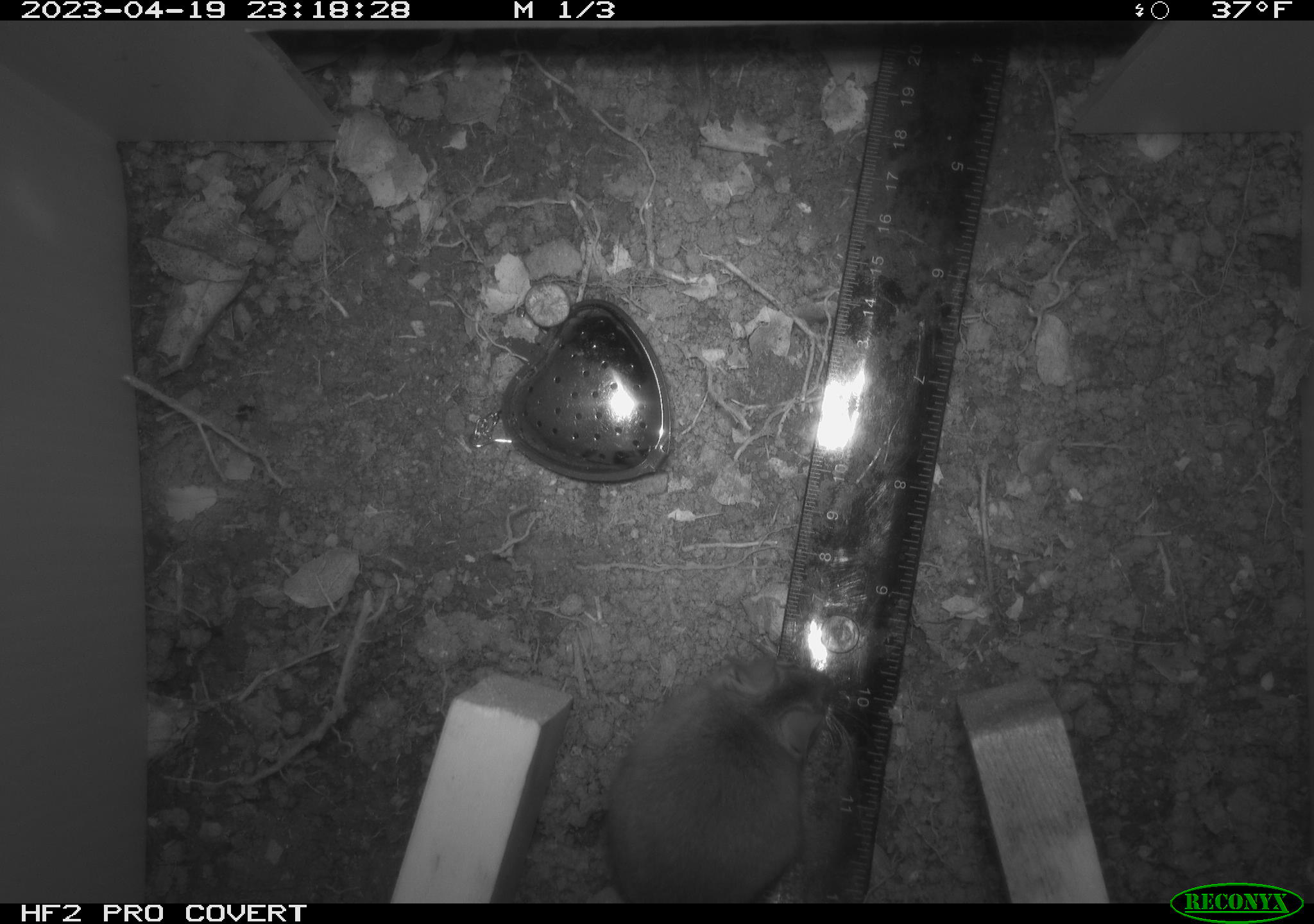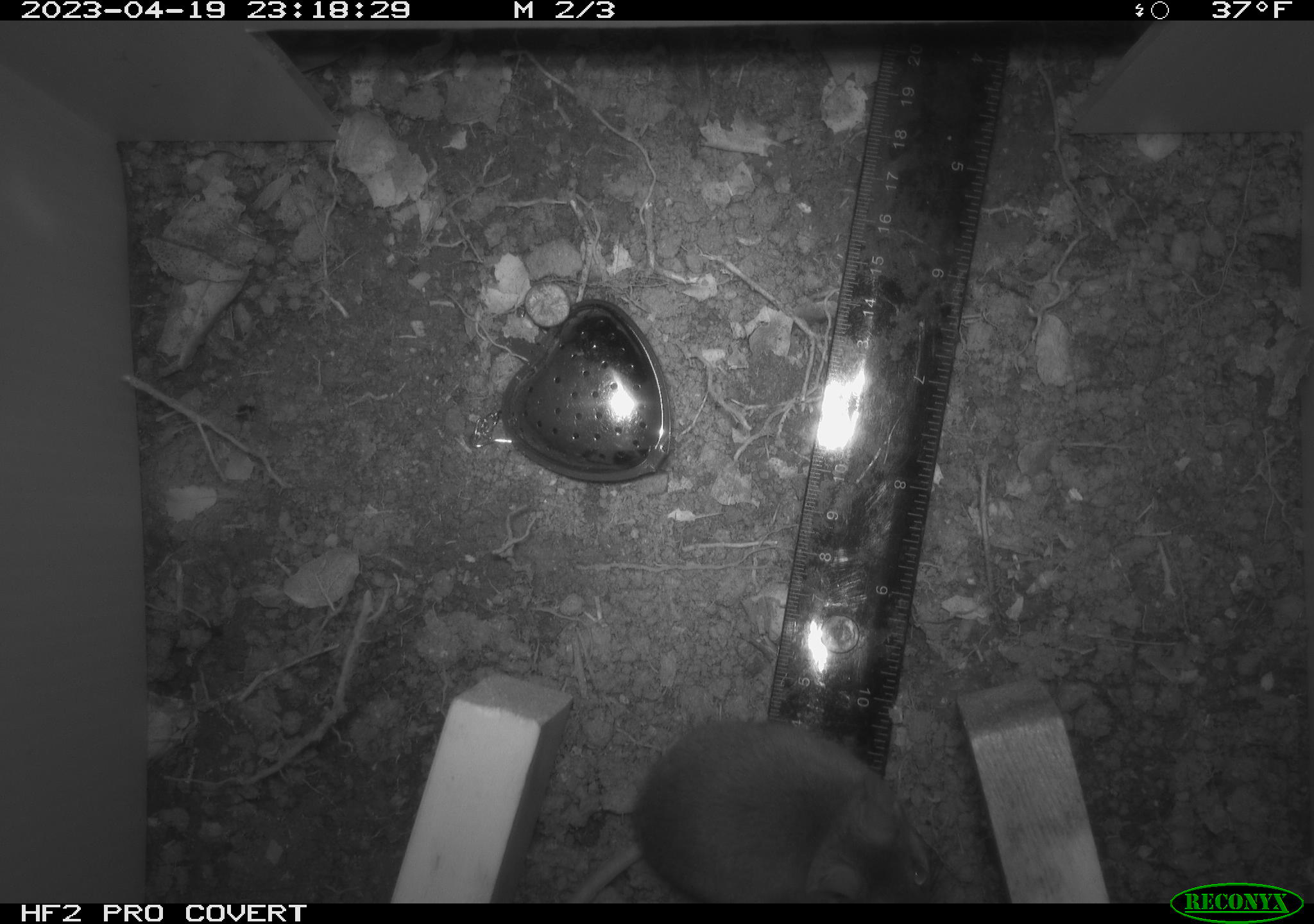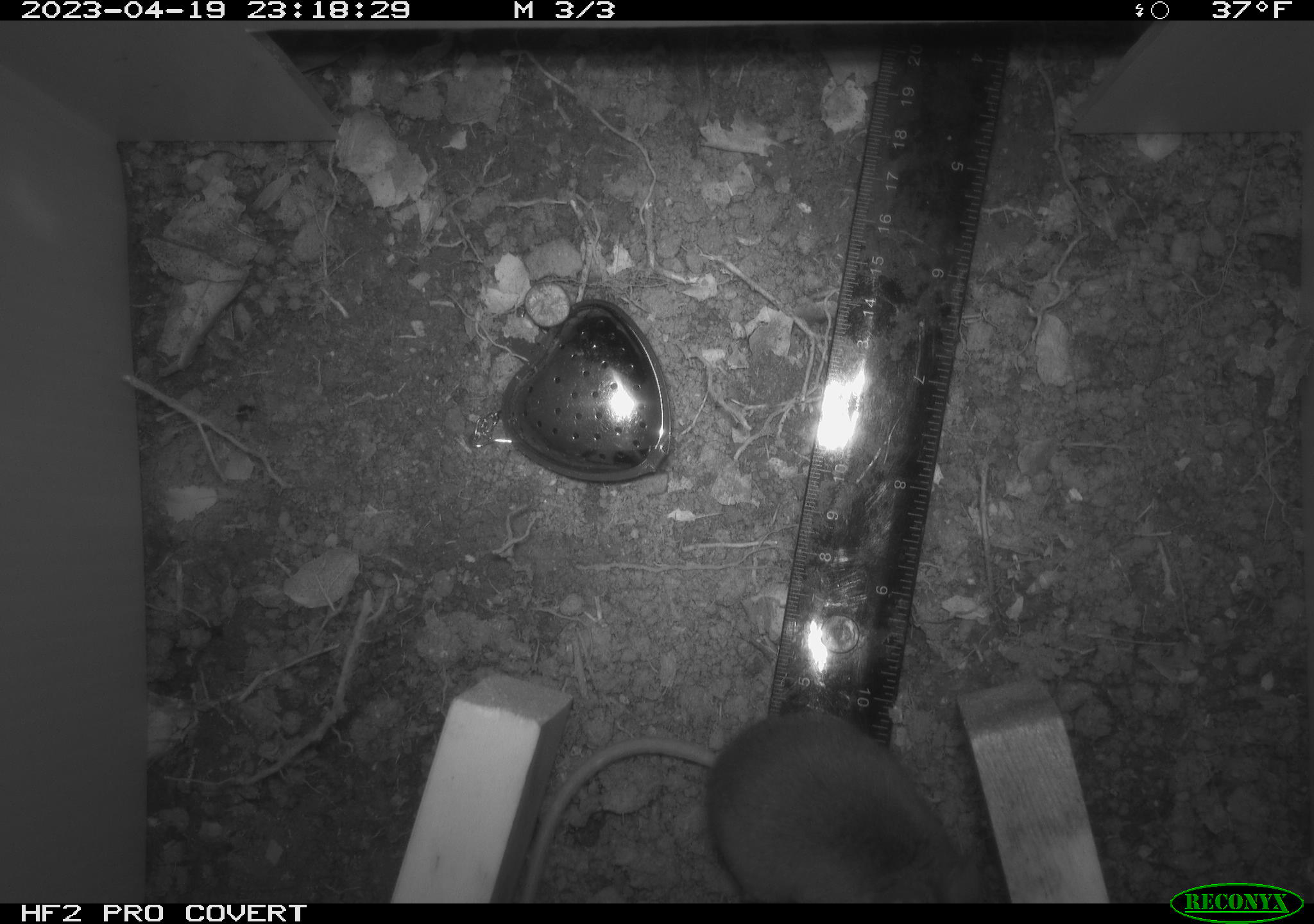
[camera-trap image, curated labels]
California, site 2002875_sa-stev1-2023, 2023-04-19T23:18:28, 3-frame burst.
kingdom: Animalia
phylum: Chordata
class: Mammalia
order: Rodentia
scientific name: Rodentia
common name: mouse species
Mouse species (Rodentia).